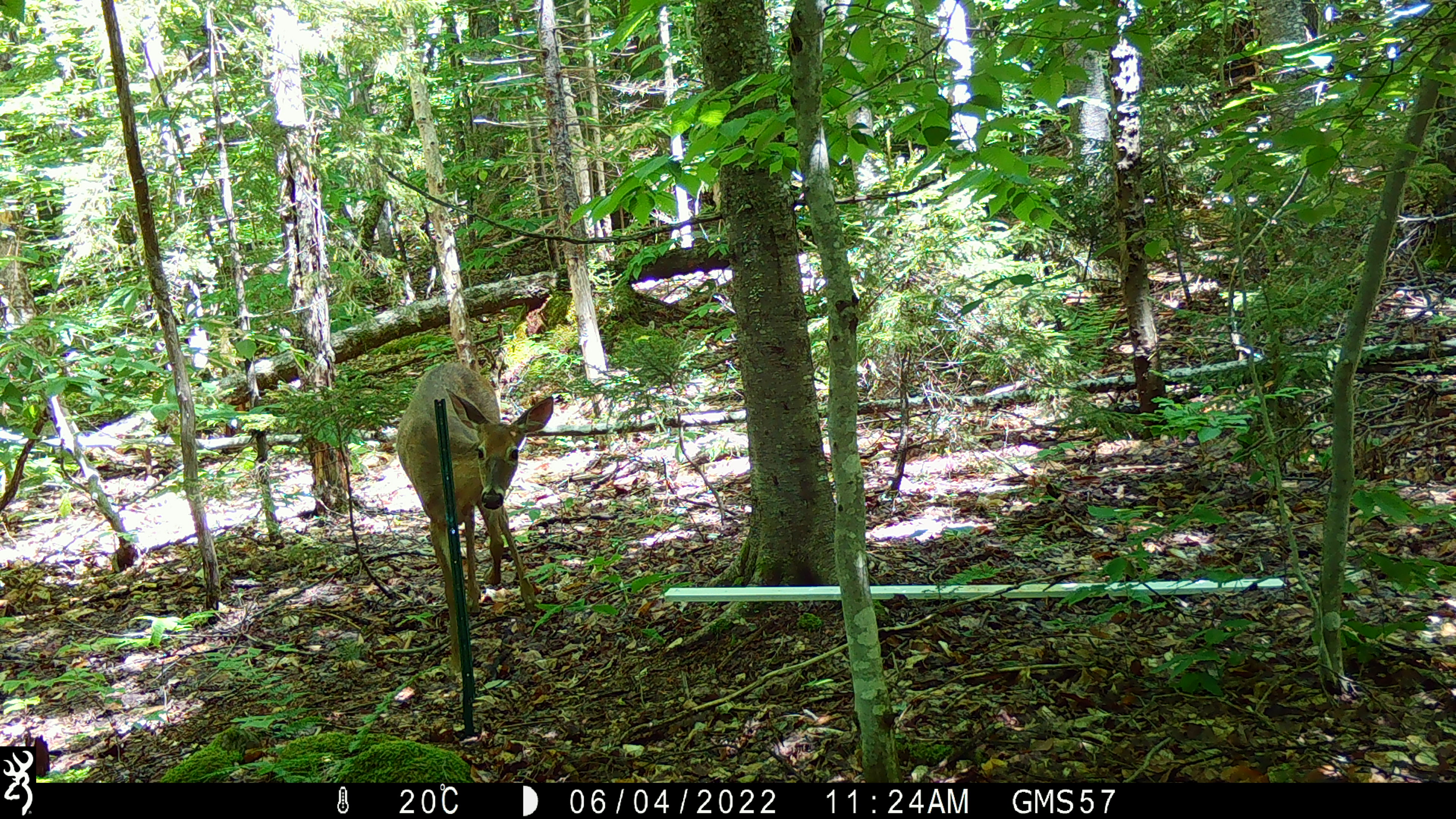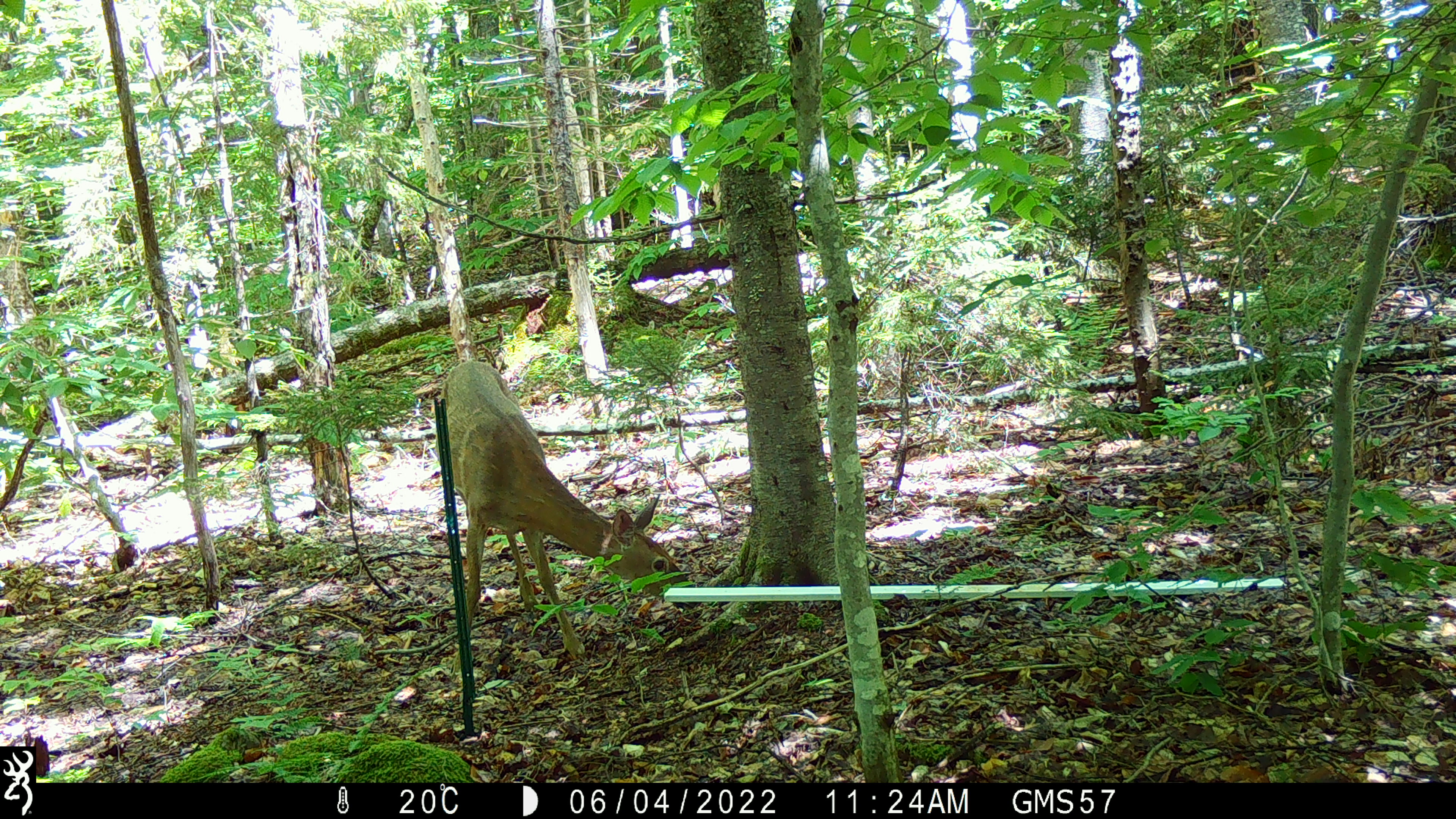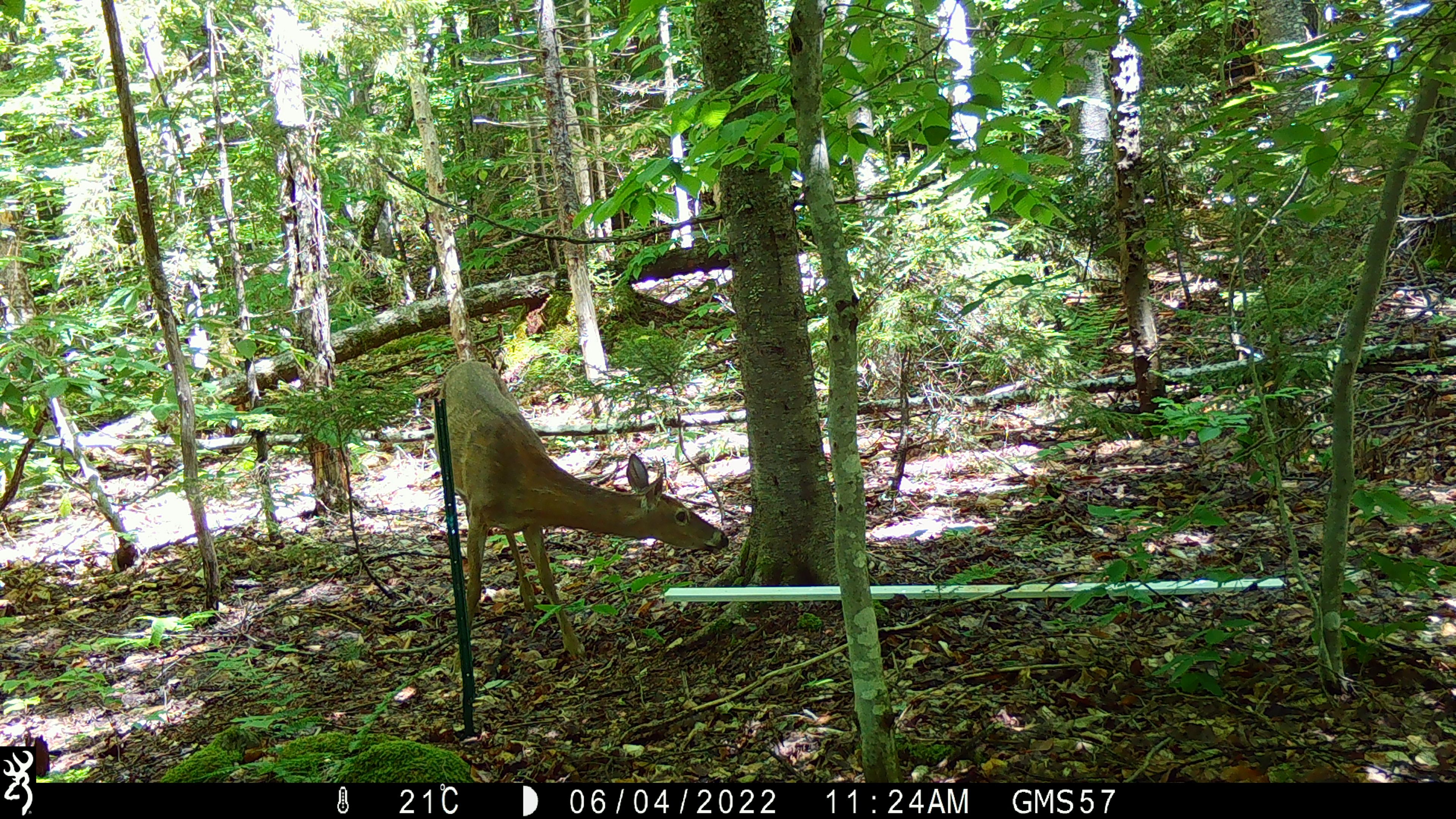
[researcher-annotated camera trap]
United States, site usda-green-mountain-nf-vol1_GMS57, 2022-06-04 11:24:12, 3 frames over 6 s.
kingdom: Animalia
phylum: Chordata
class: Mammalia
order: Artiodactyla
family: Cervidae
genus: Odocoileus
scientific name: Odocoileus virginianus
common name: white-tailed deer